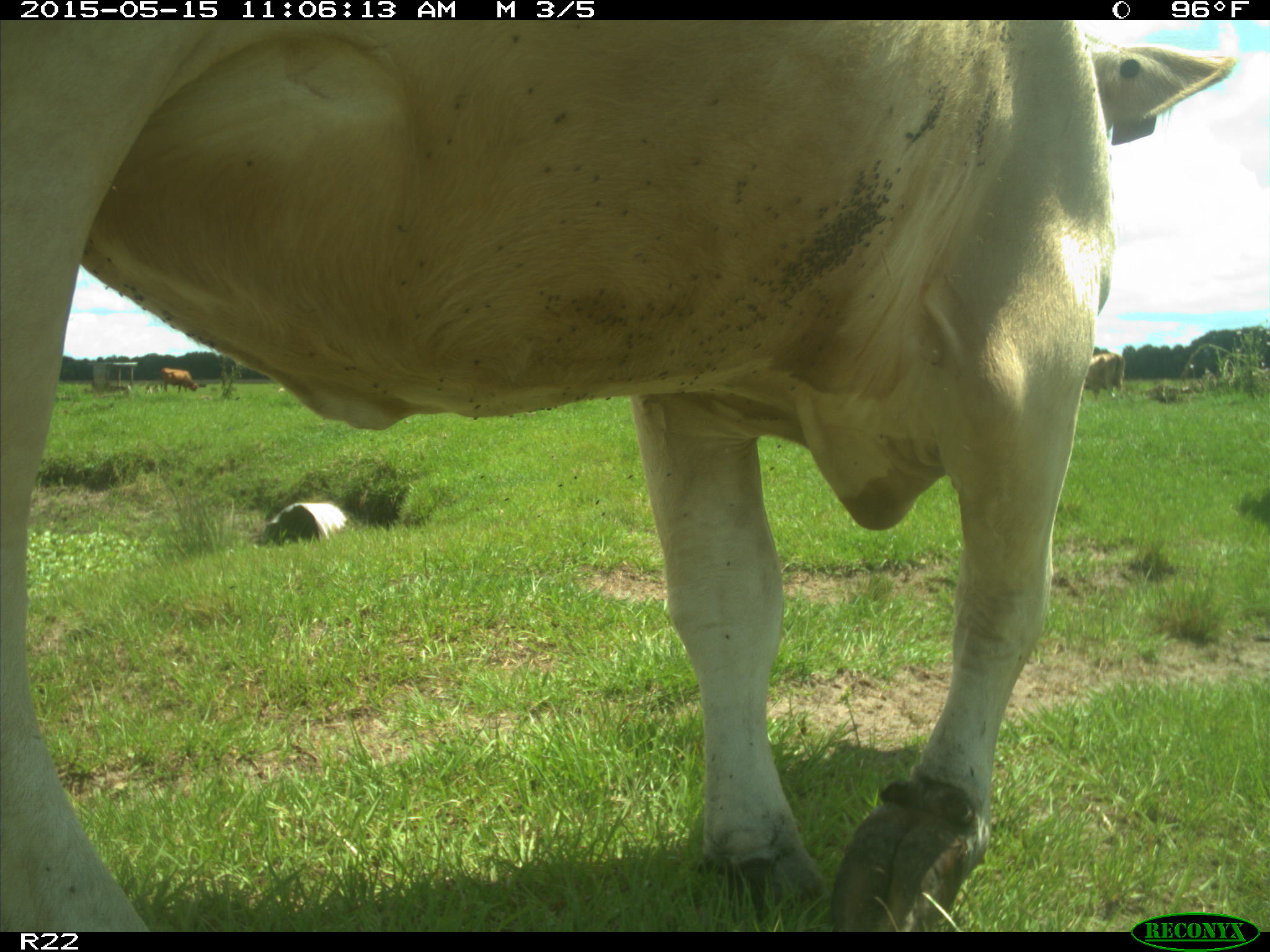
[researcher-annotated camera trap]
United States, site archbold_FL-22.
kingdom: Animalia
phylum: Chordata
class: Mammalia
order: Artiodactyla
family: Bovidae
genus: Bos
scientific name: Bos taurus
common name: domestic cow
Bos taurus (domestic cow).